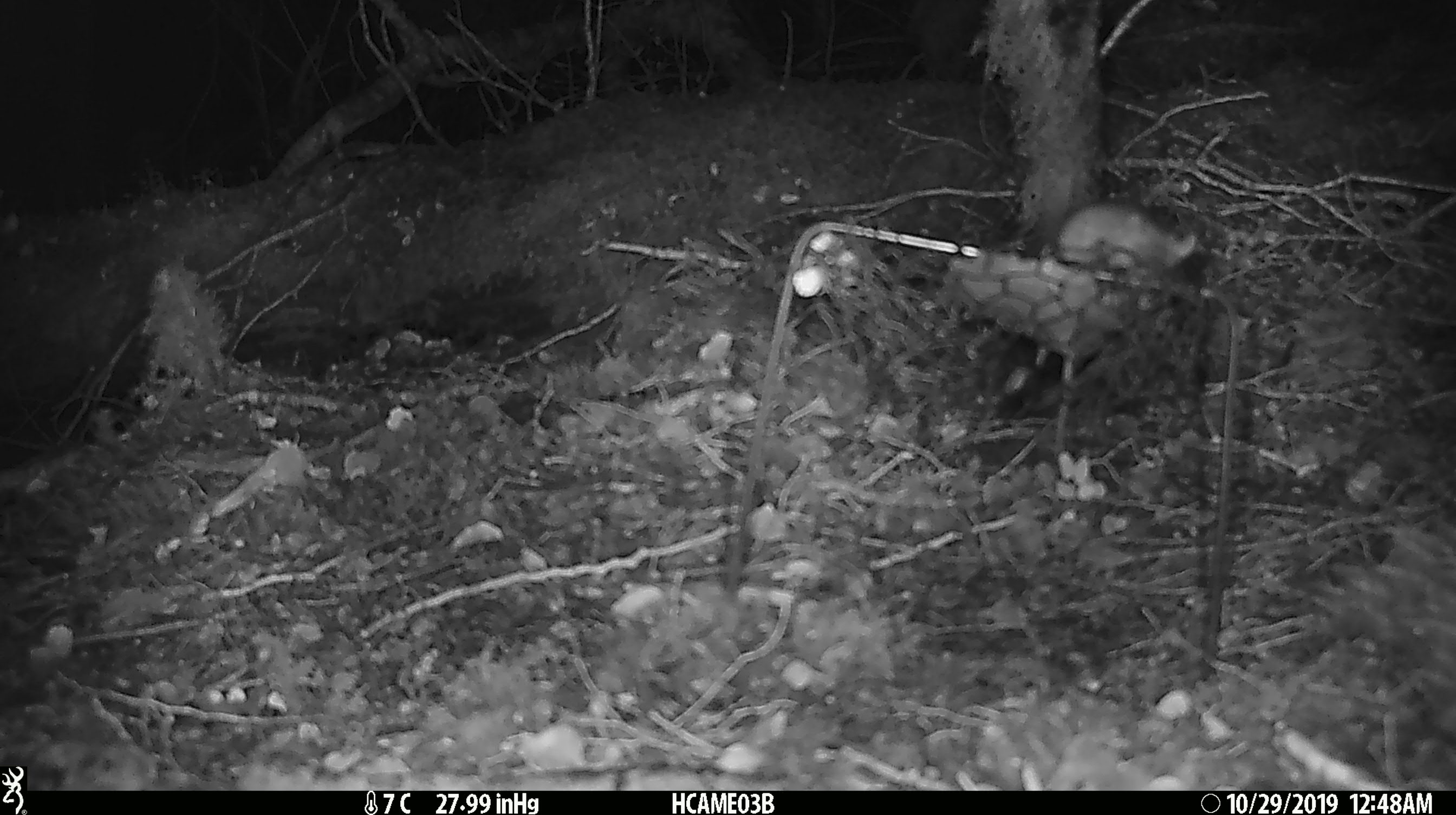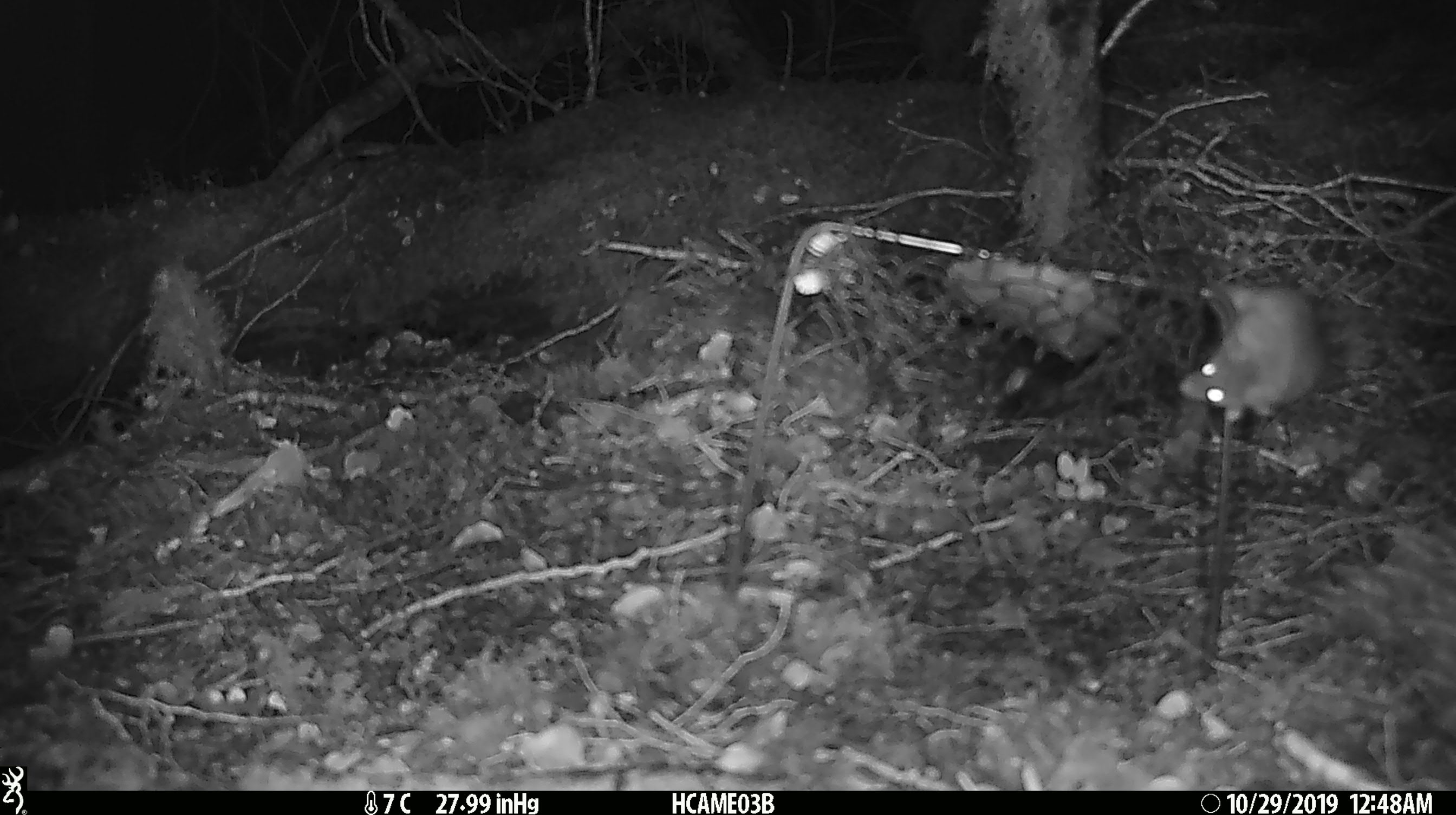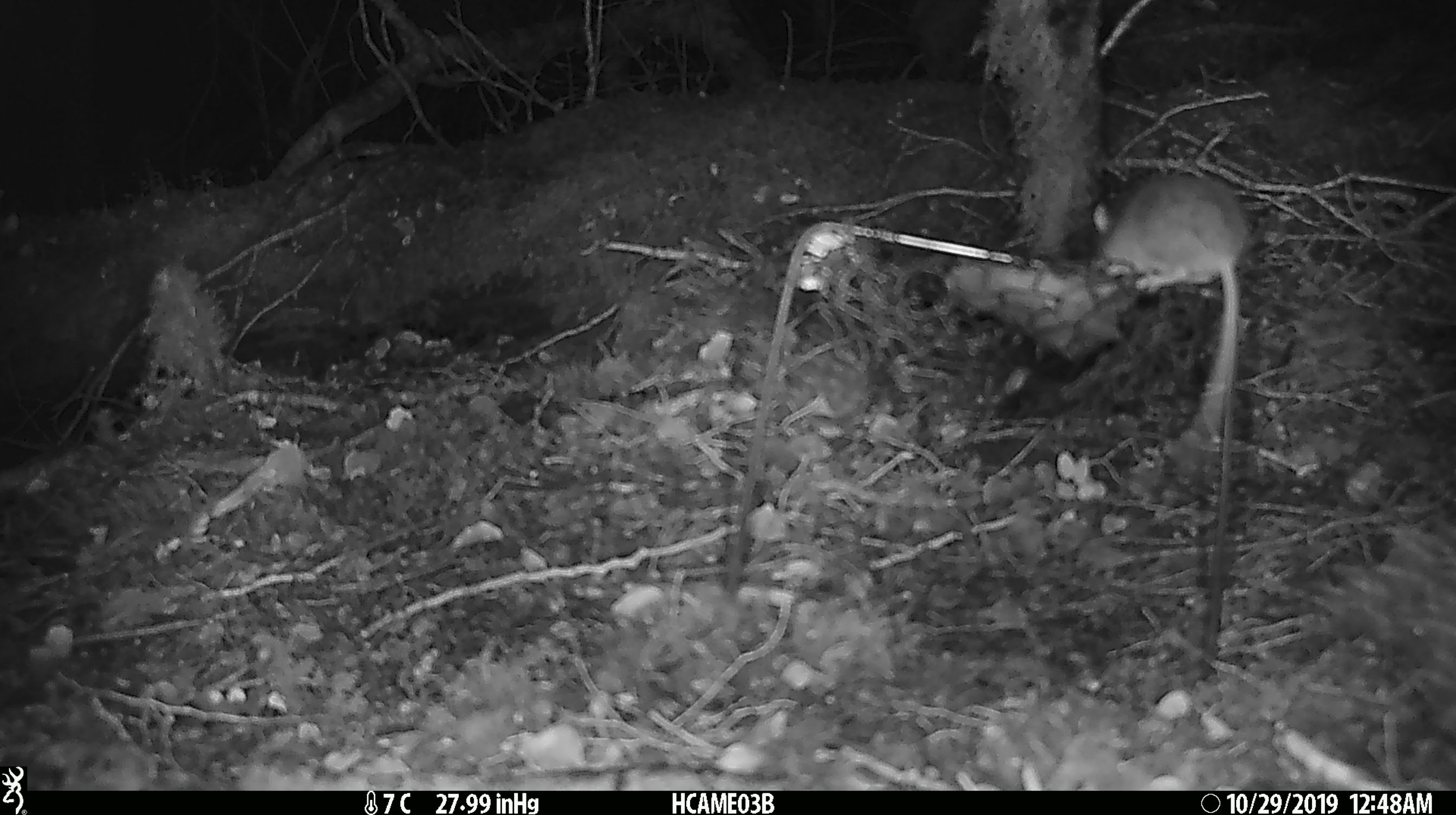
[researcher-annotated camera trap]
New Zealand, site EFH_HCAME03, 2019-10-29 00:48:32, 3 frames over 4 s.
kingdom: Animalia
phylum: Chordata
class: Mammalia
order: Rodentia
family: Muridae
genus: Mus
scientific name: Mus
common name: mouse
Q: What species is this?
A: Mouse (Mus).